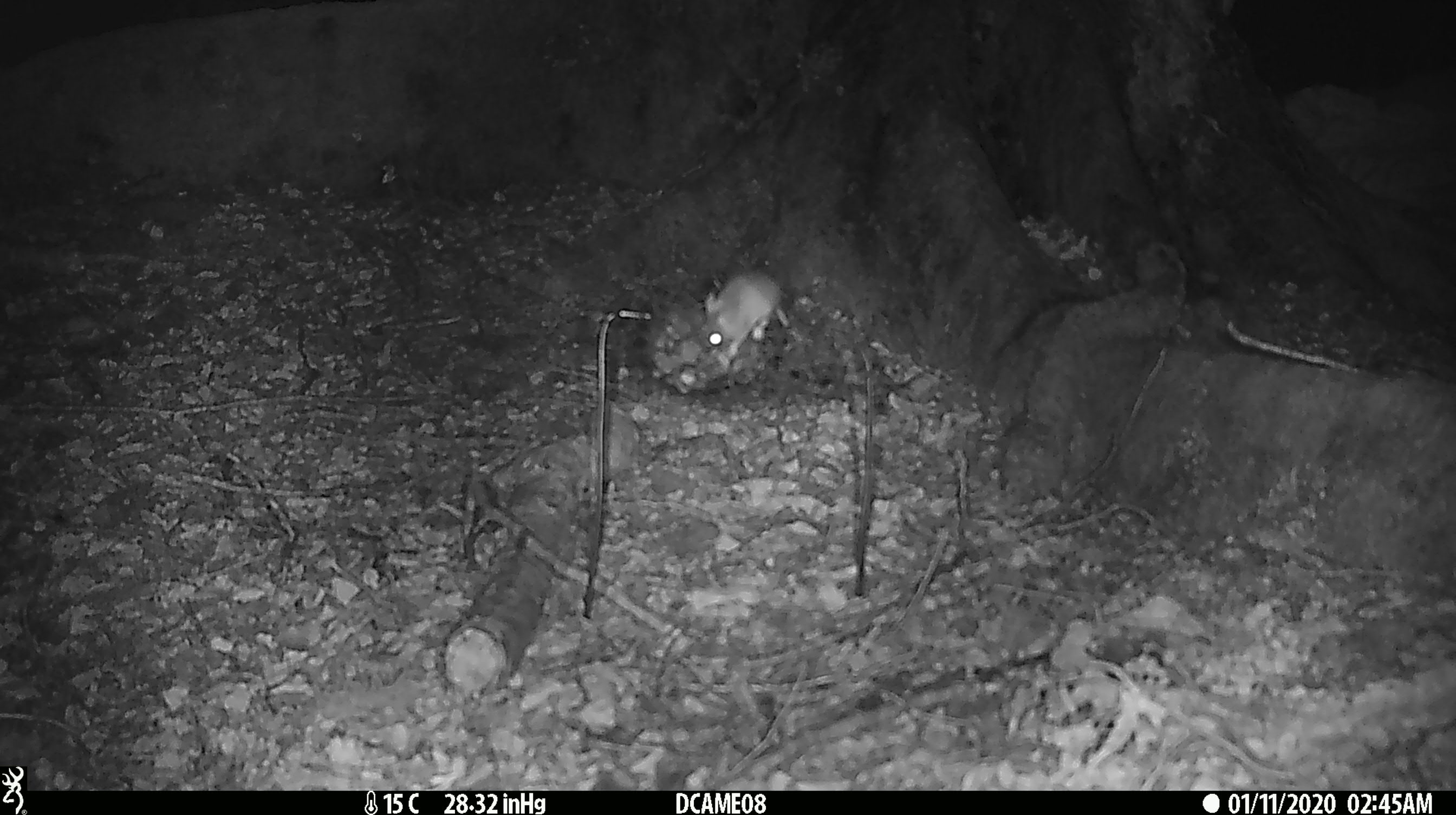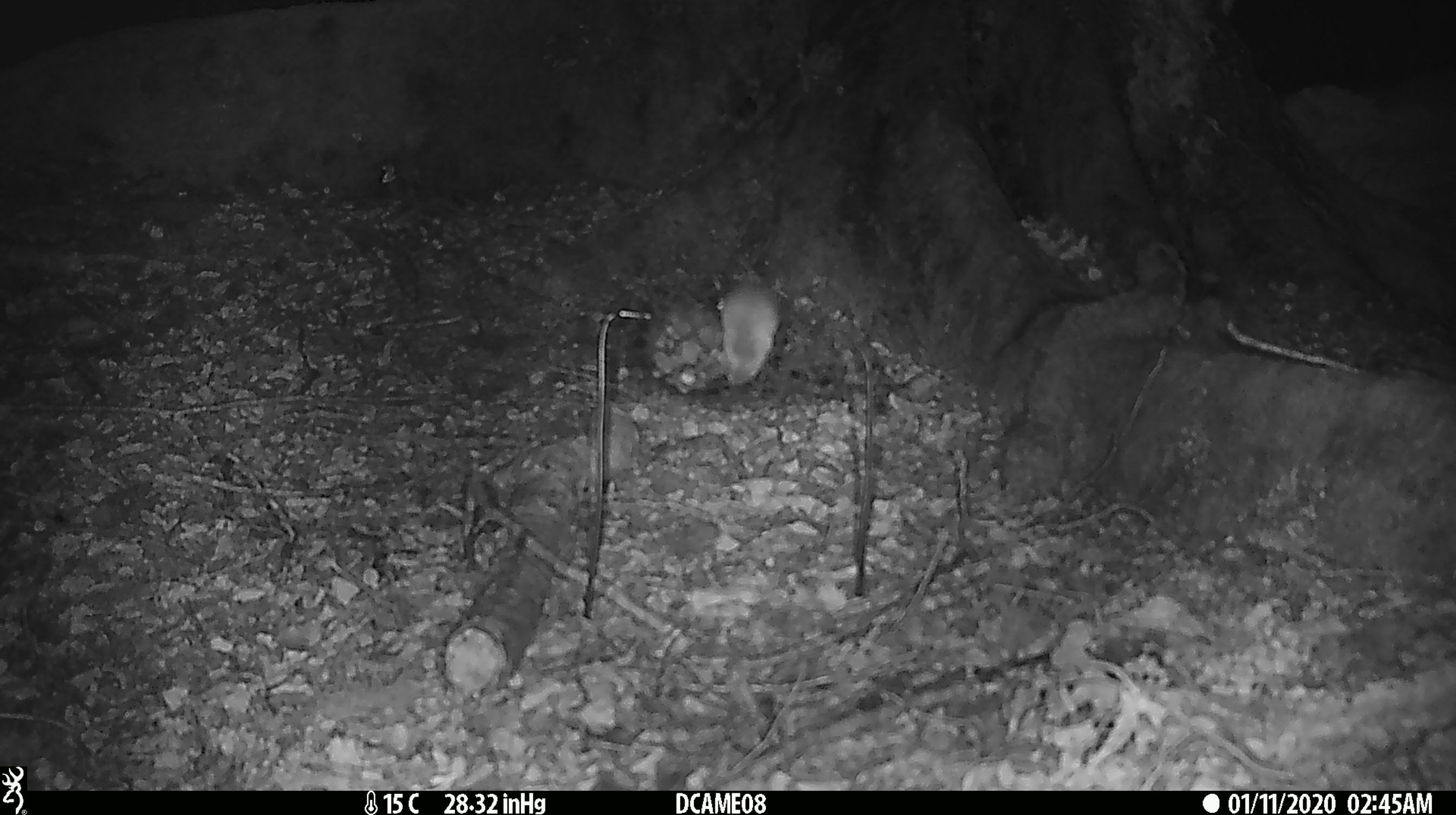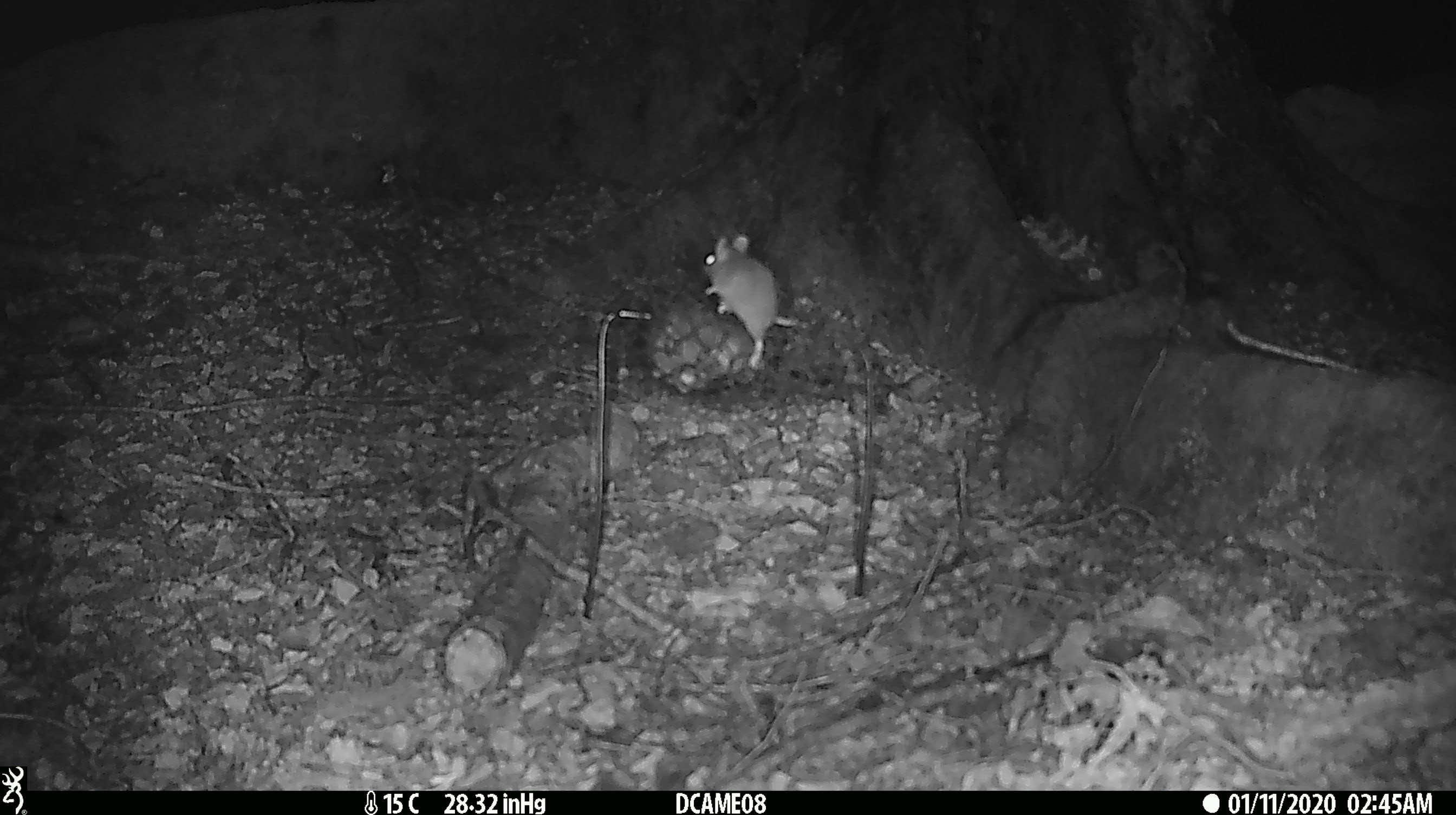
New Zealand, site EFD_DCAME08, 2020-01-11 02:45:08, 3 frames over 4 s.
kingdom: Animalia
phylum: Chordata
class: Mammalia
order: Rodentia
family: Muridae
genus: Mus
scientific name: Mus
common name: mouse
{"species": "mouse (Mus)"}